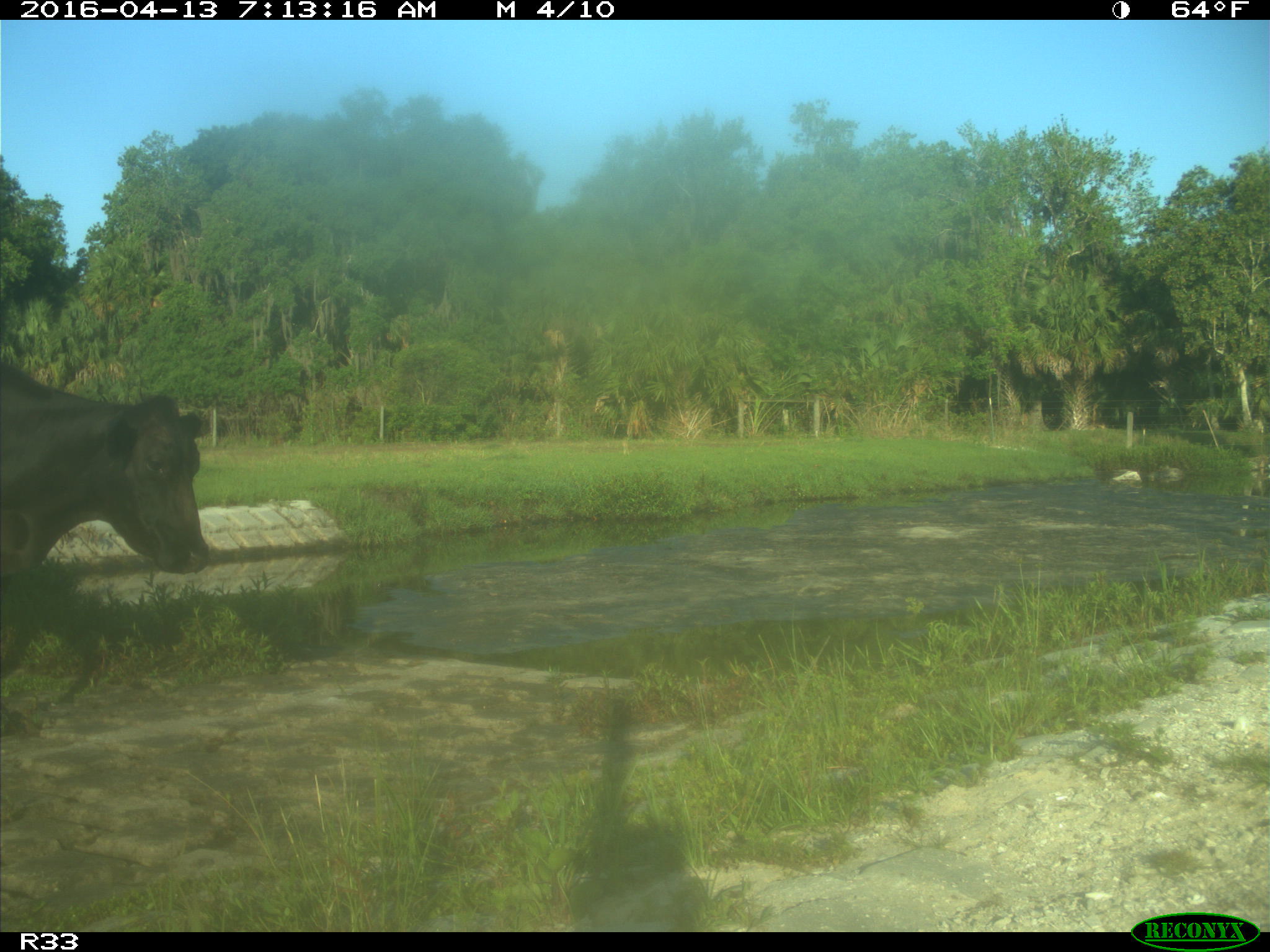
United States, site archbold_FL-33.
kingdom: Animalia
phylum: Chordata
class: Mammalia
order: Artiodactyla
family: Bovidae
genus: Bos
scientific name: Bos taurus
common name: domestic cow